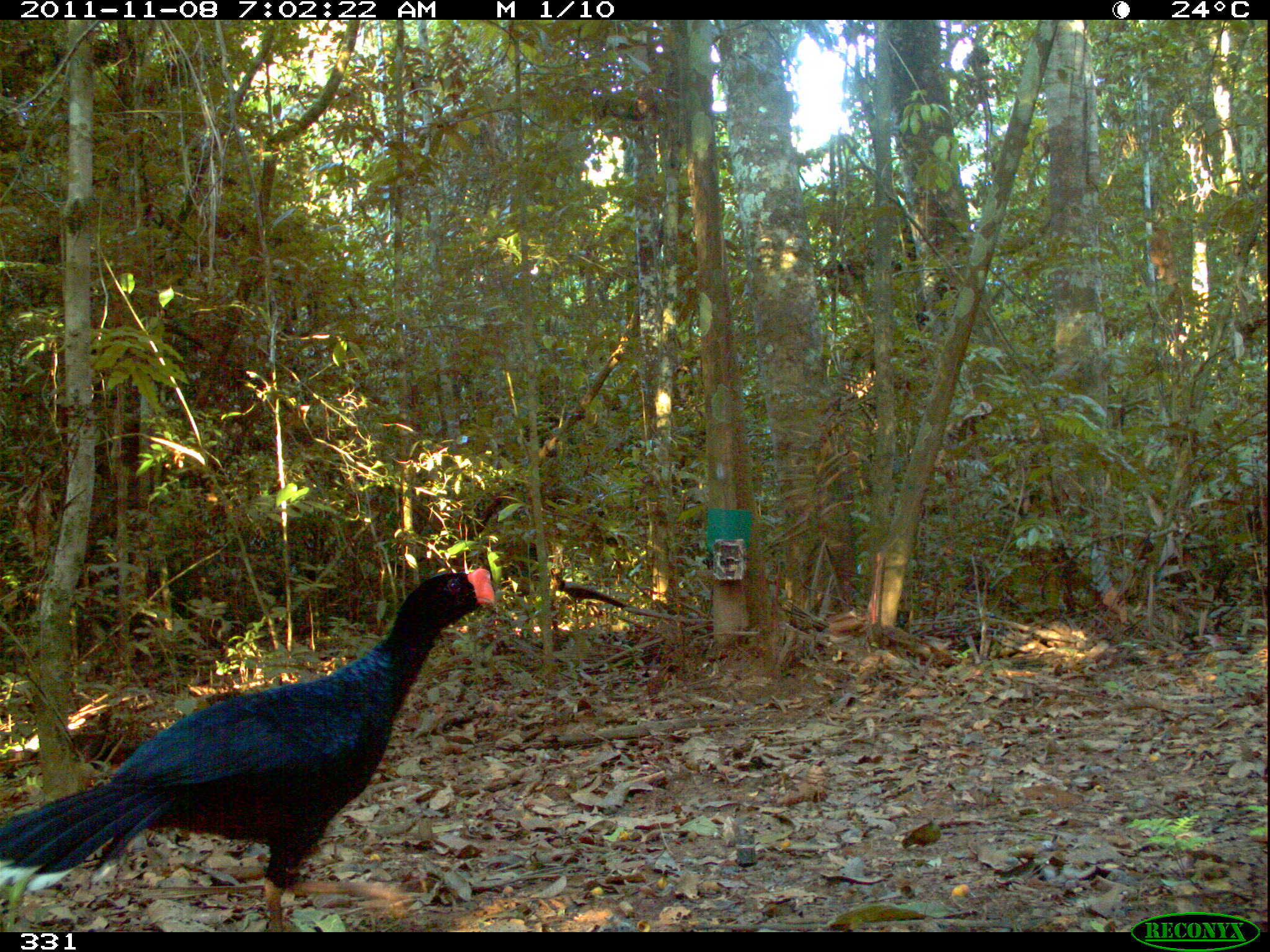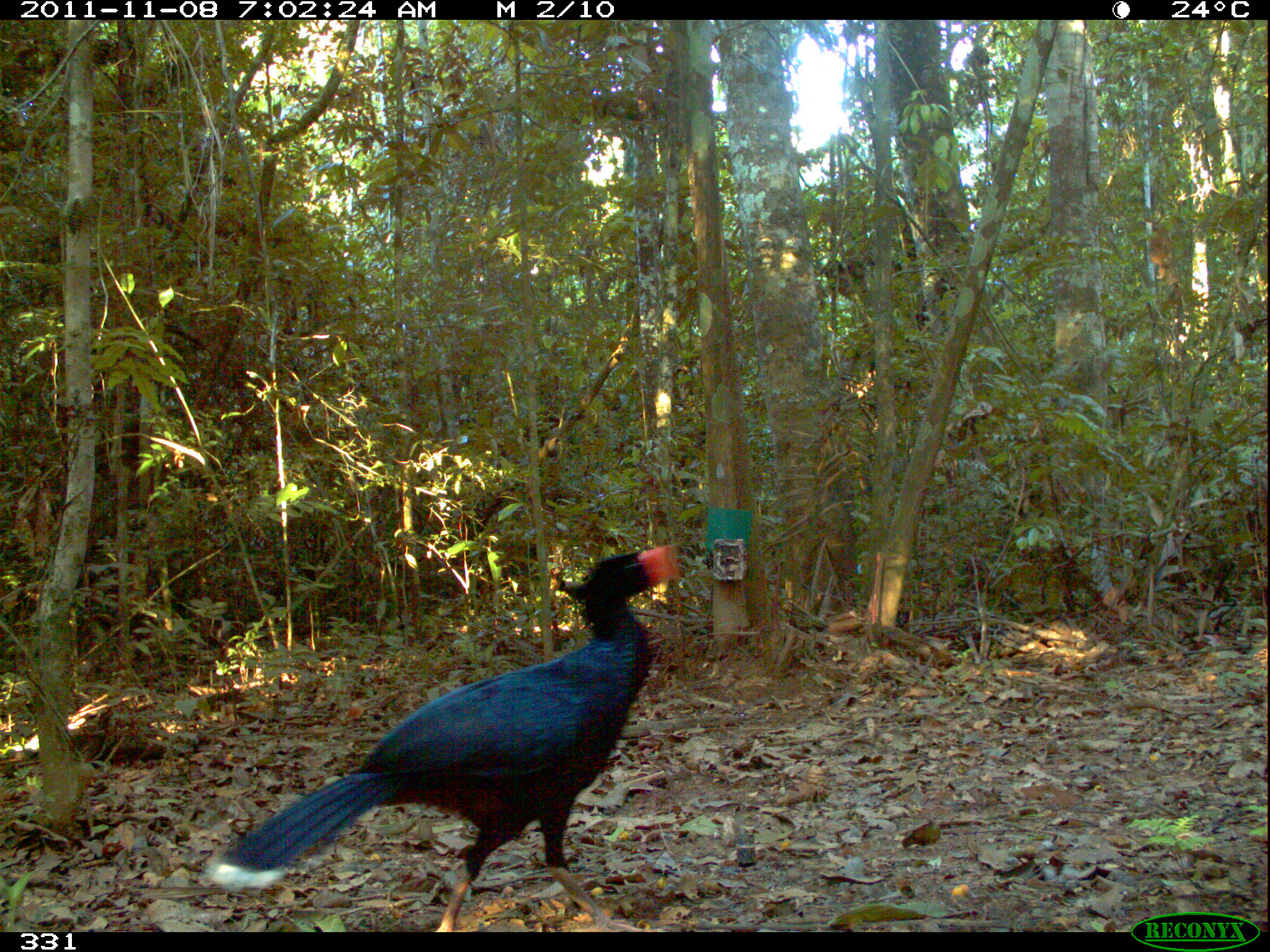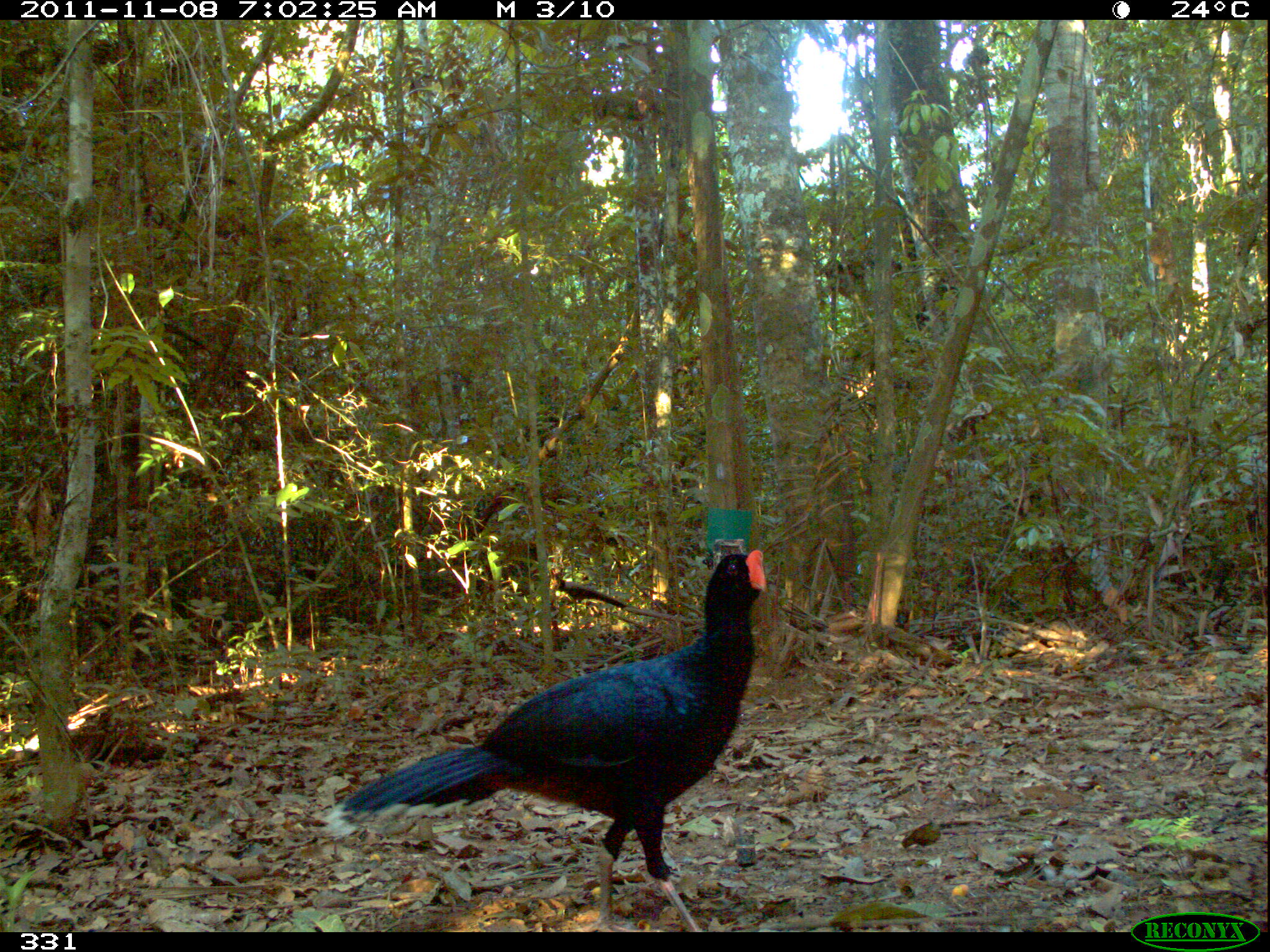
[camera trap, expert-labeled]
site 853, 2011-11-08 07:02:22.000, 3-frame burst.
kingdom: Animalia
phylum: Chordata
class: Aves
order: Galliformes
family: Cracidae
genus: Mitu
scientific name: Mitu tuberosum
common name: razor-billed curassow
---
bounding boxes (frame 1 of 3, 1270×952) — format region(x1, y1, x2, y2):
mitu tuberosum: region(0, 566, 496, 932)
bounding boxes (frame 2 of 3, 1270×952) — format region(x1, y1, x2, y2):
mitu tuberosum: region(206, 543, 677, 931)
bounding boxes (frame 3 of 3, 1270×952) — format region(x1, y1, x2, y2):
mitu tuberosum: region(330, 548, 770, 931)